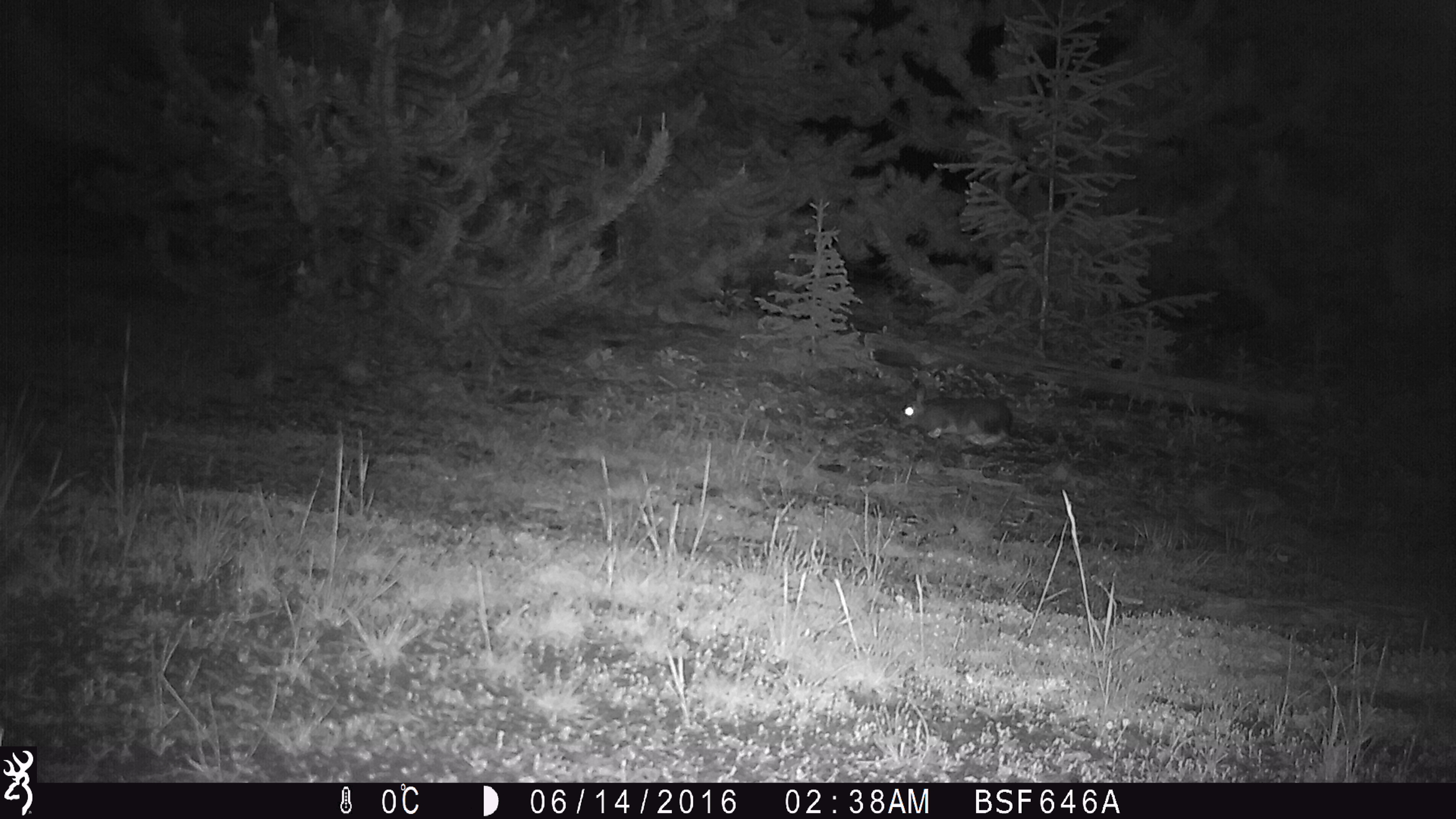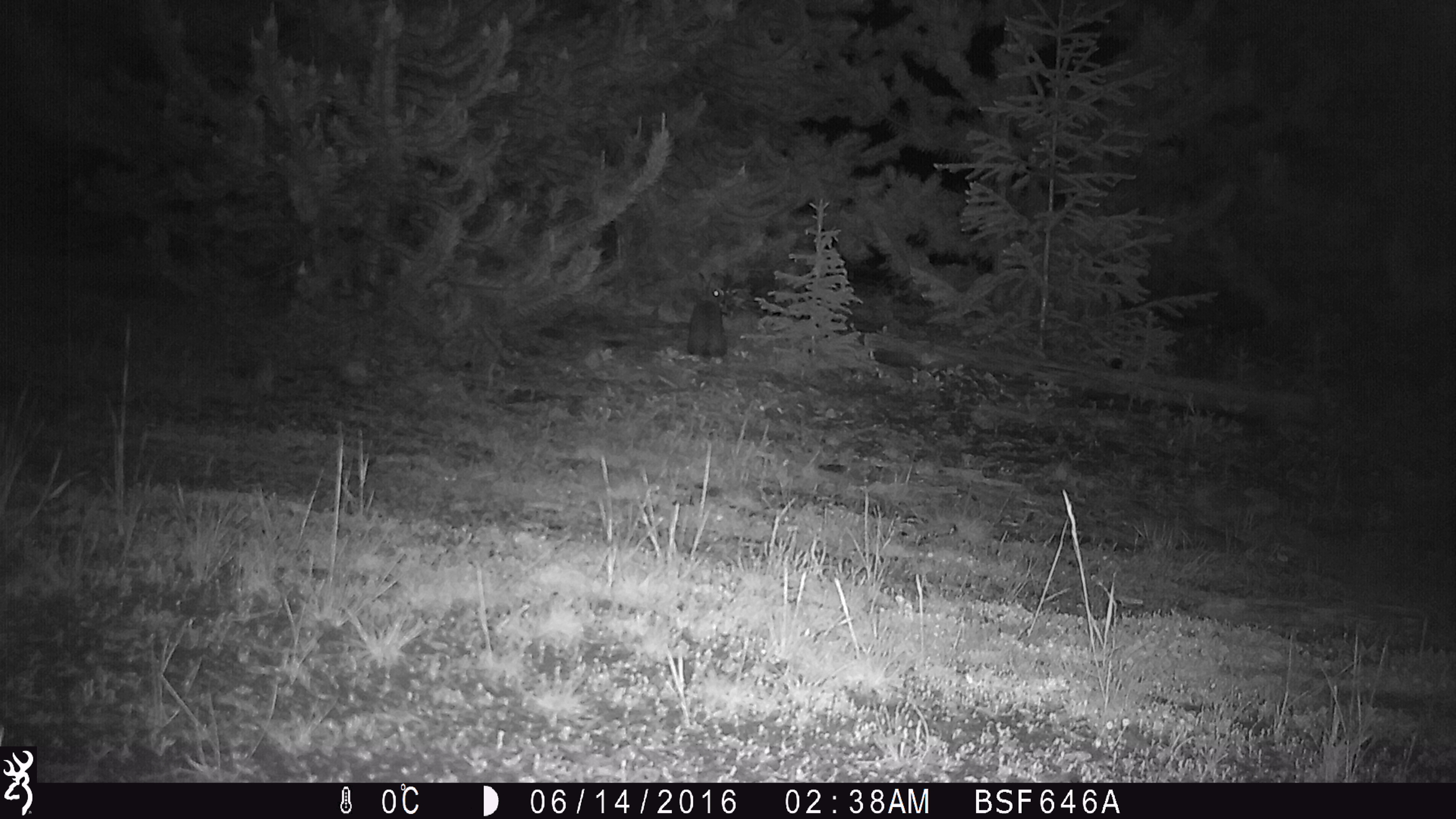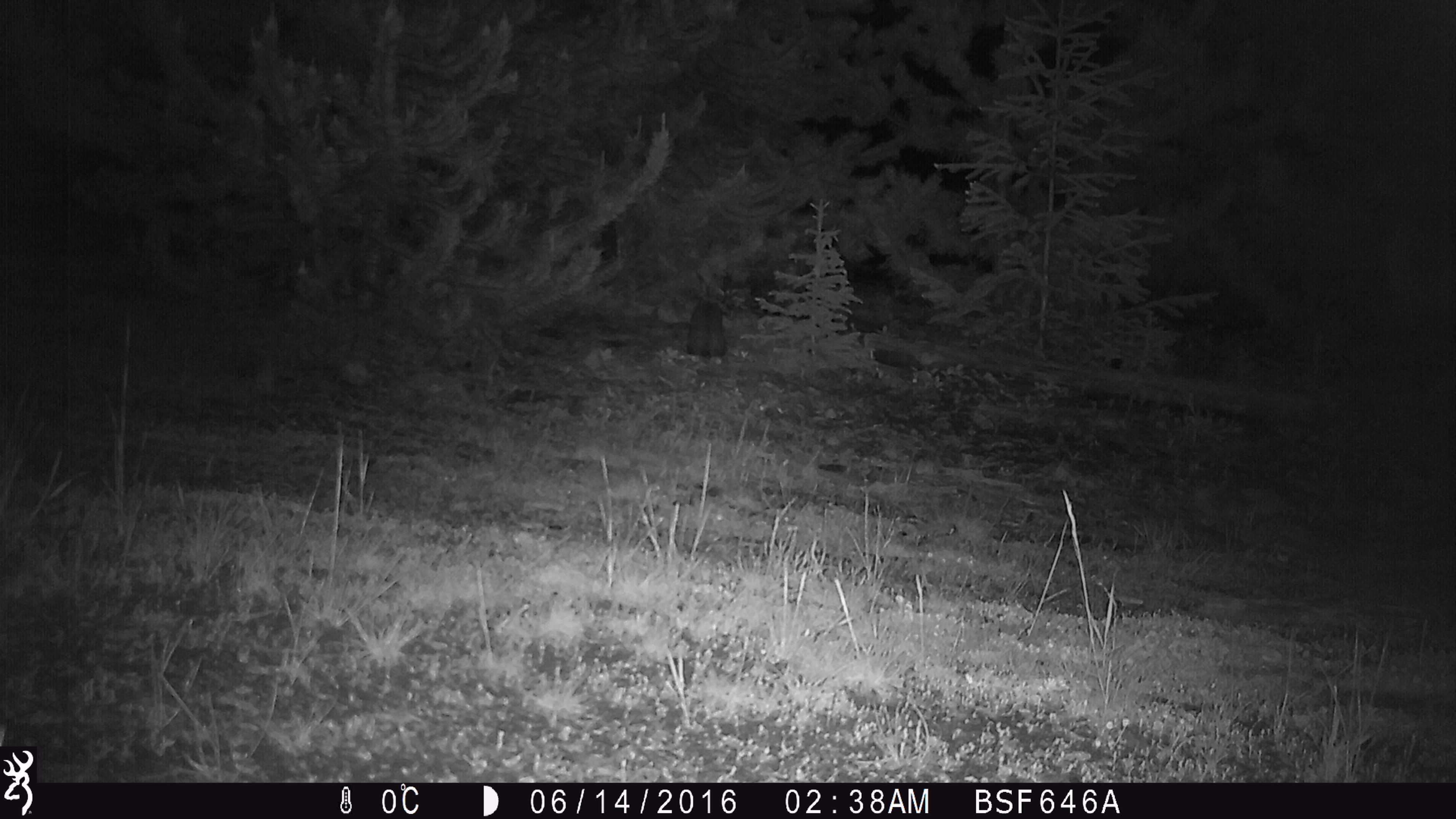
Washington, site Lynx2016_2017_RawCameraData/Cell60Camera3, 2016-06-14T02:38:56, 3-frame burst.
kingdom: Animalia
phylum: Chordata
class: Mammalia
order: Lagomorpha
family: Leporidae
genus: Lepus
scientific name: Lepus americanus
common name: snowshoe hare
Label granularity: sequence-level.